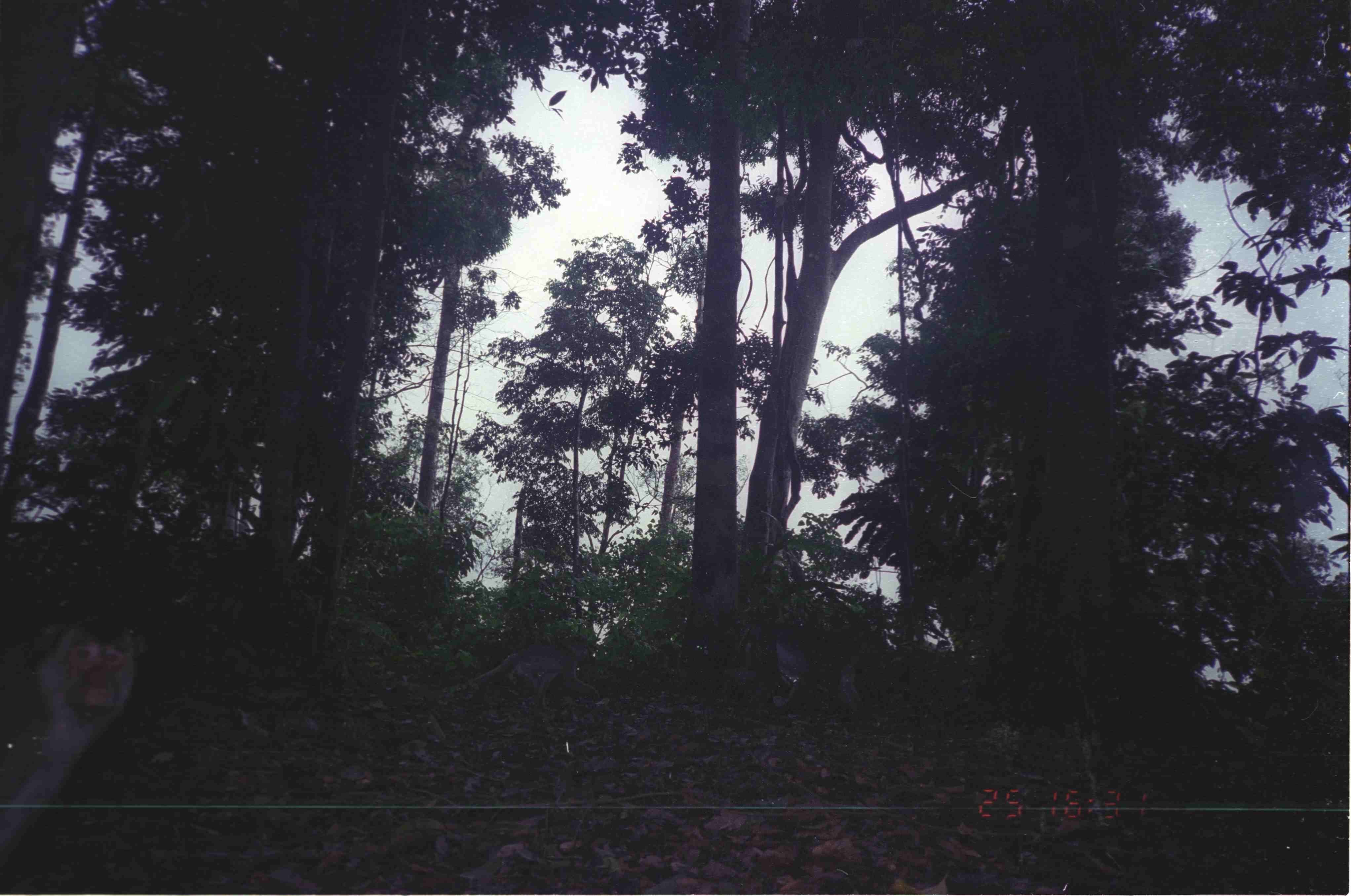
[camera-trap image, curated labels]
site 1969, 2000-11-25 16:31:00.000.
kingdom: Animalia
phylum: Chordata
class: Mammalia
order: Primates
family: Cercopithecidae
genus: Macaca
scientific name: Macaca nemestrina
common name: southern pig-tailed macaque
Macaca nemestrina (southern pig-tailed macaque), count 3.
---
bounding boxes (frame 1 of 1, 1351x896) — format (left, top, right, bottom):
macaca nemestrina: (0, 621, 150, 872); (472, 633, 601, 720)